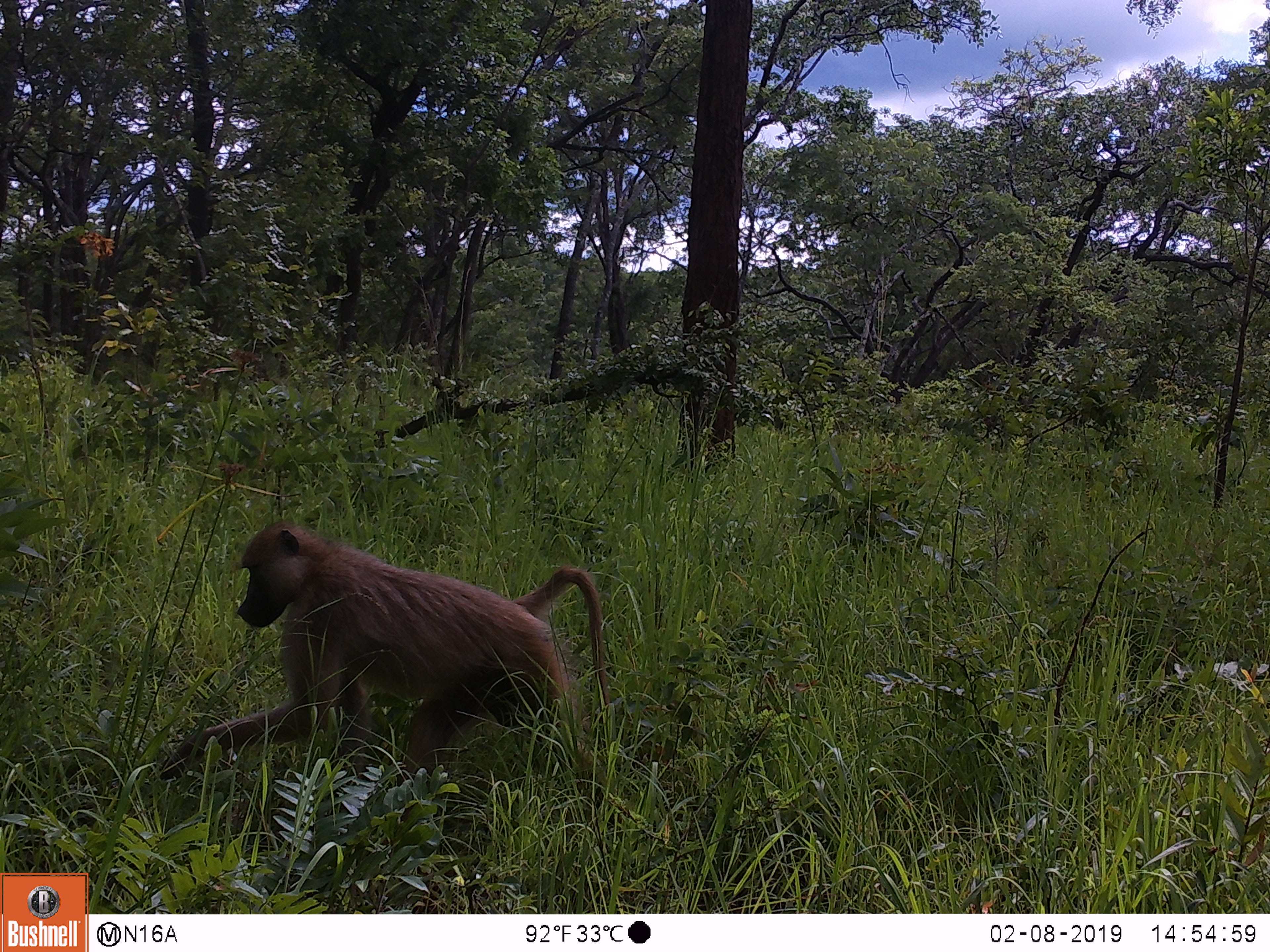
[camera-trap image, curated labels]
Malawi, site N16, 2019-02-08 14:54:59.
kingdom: Animalia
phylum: Chordata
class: Mammalia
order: Primates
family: Cercopithecidae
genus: Papio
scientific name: Papio cynocephalus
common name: yellow baboon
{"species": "yellow baboon (Papio cynocephalus)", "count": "1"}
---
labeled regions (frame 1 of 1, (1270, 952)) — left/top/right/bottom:
yellow baboon: 155/498/615/810